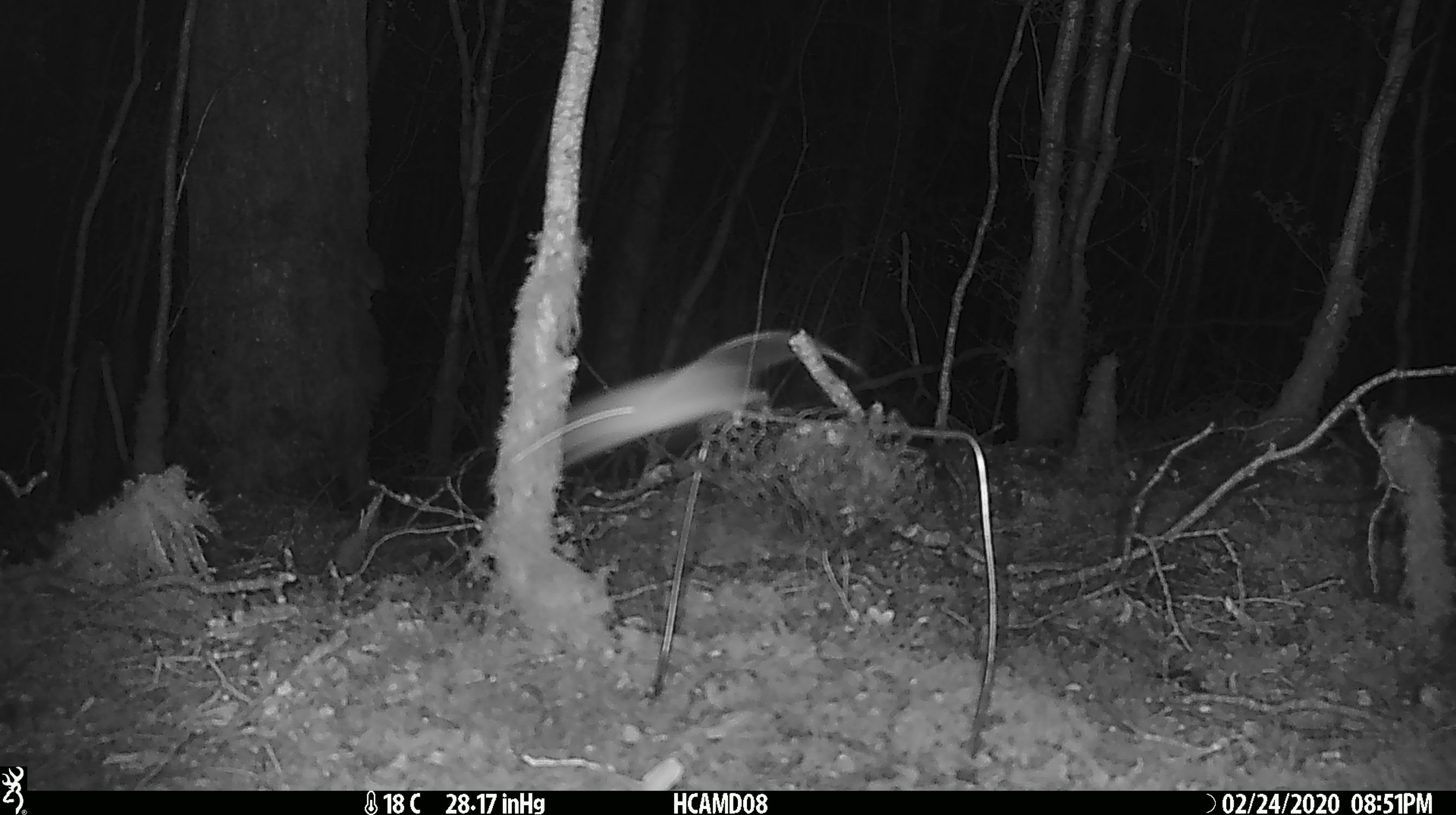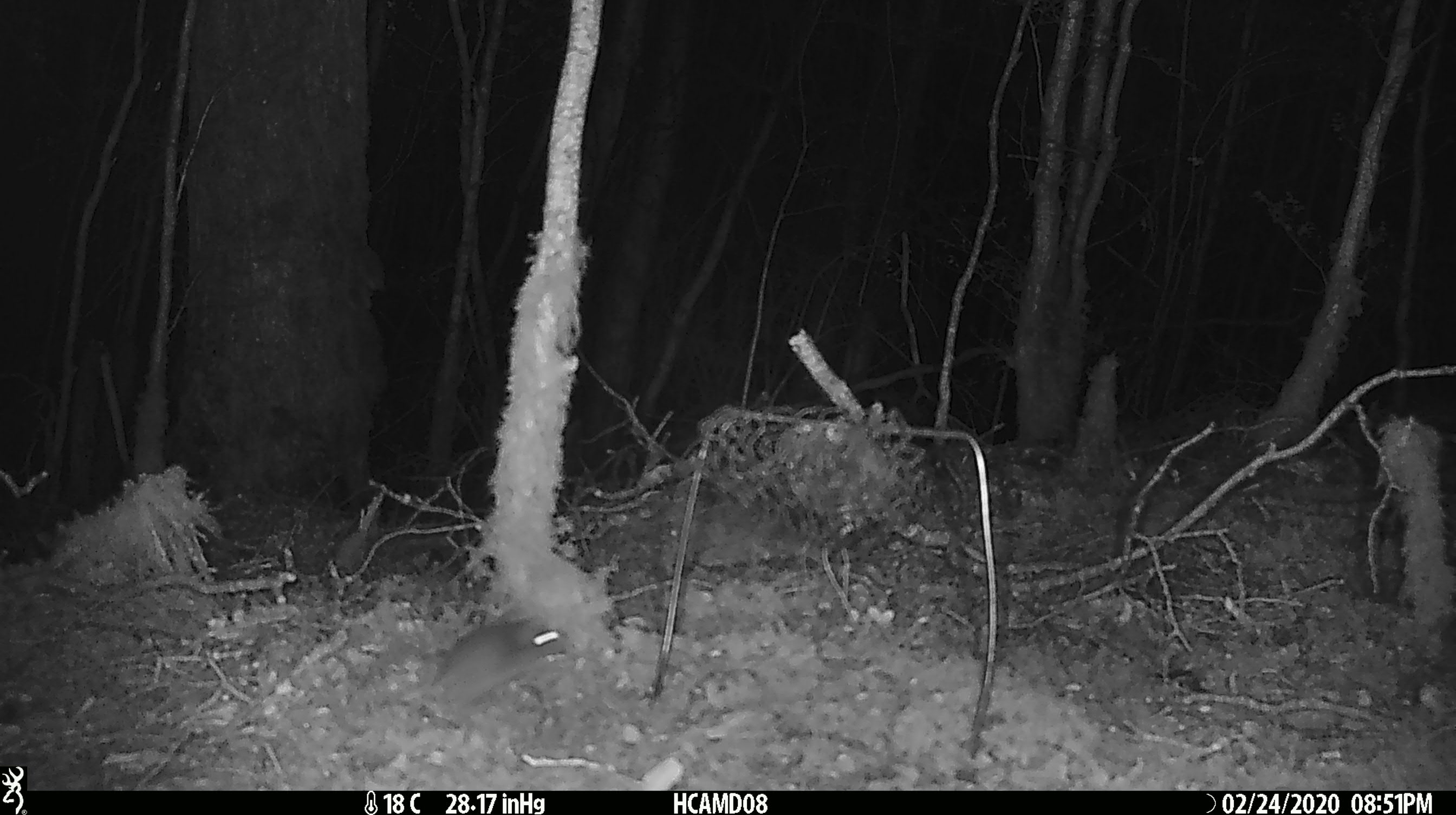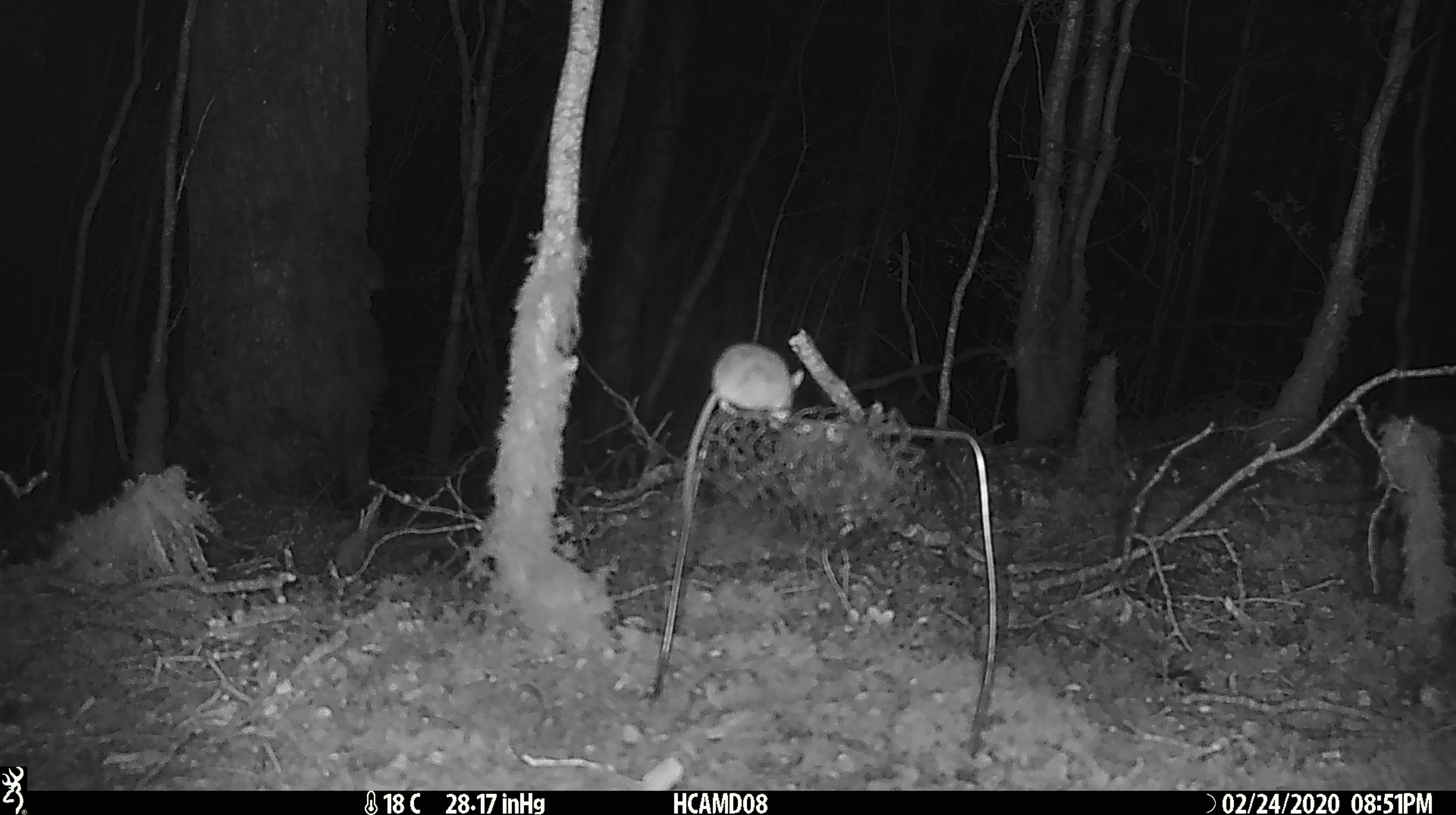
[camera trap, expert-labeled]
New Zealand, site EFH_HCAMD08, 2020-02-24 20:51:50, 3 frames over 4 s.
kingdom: Animalia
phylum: Chordata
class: Mammalia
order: Rodentia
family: Muridae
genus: Mus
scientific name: Mus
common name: mouse